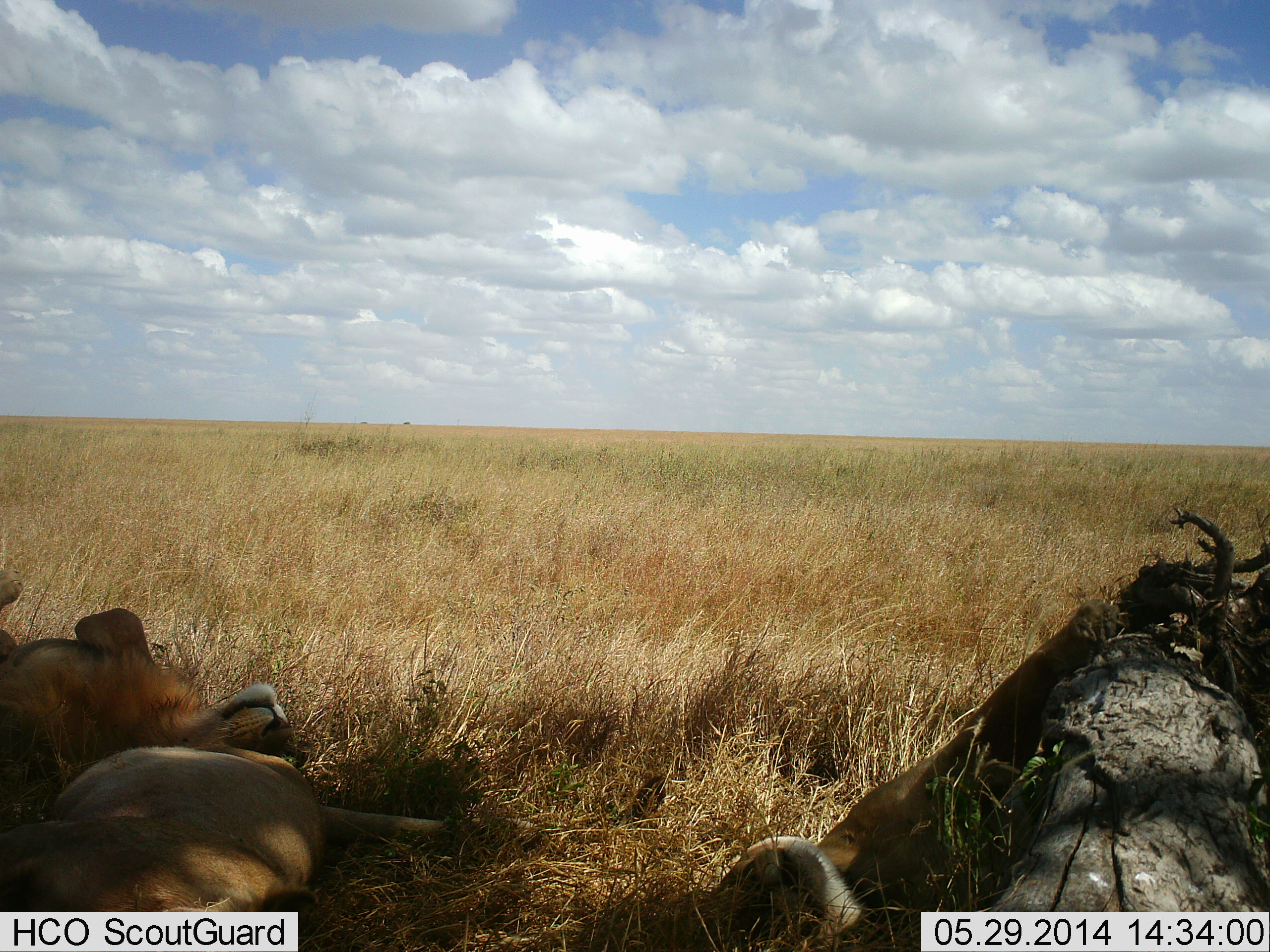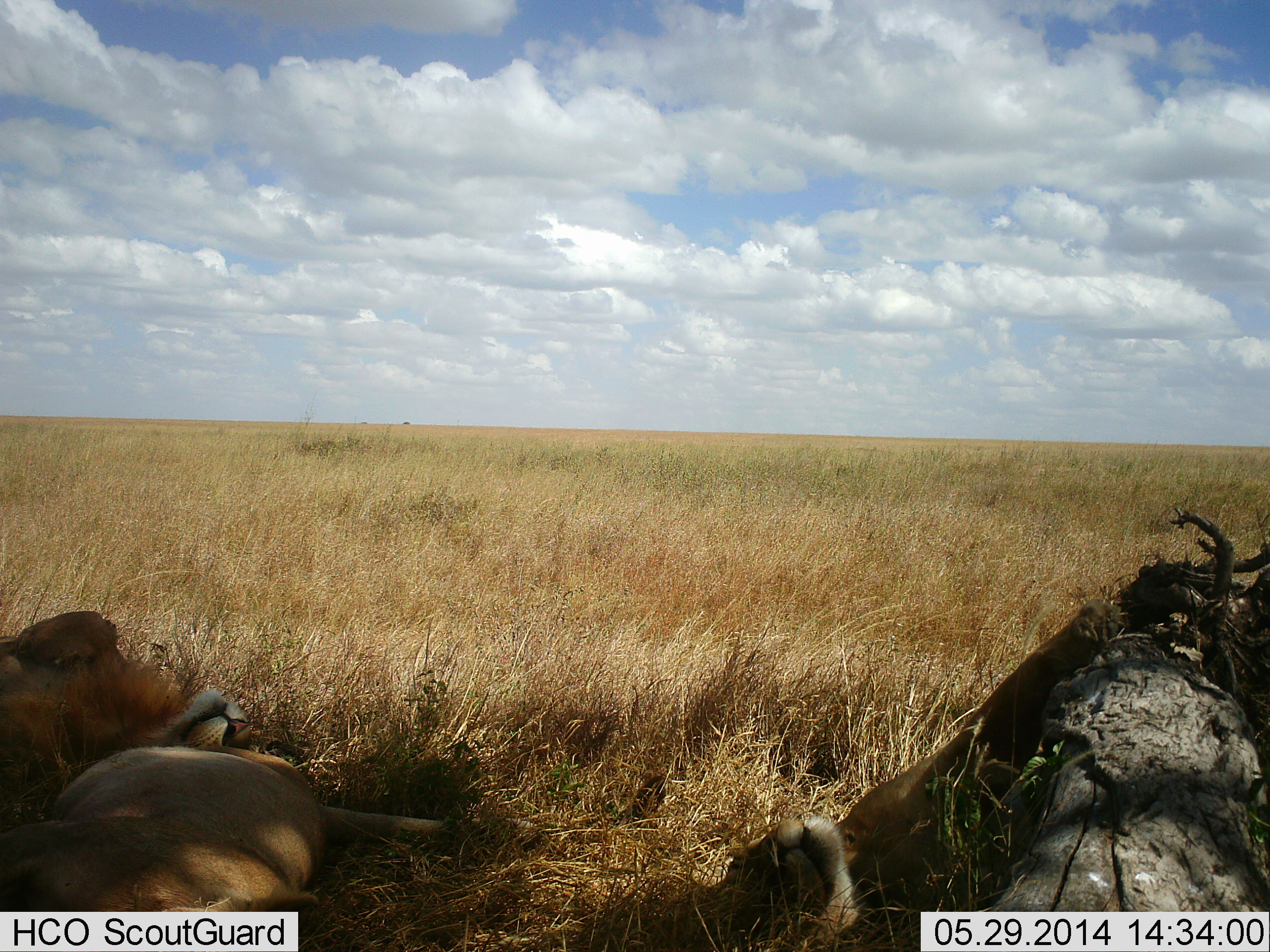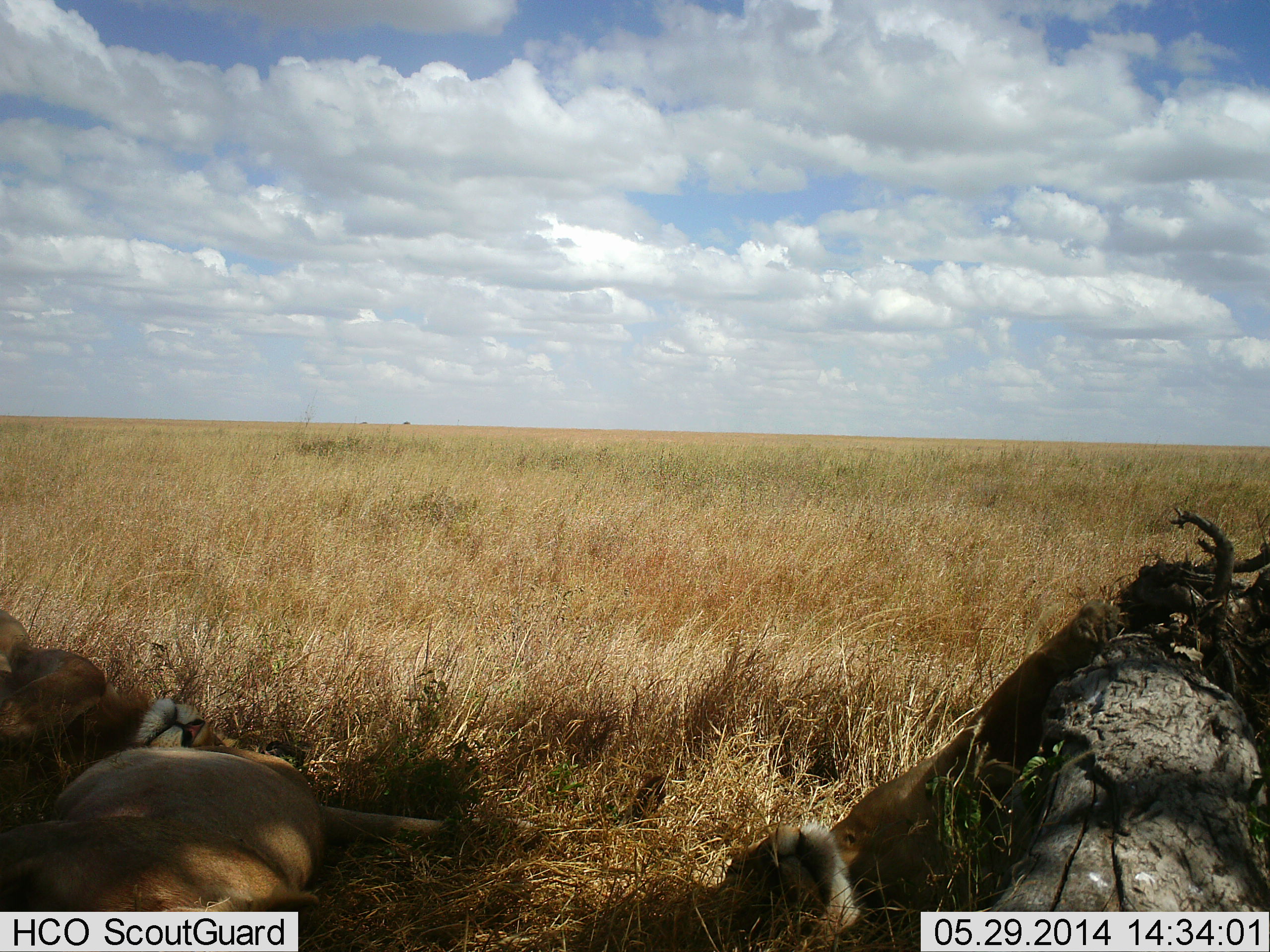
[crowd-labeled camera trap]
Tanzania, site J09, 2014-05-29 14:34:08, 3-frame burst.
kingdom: Animalia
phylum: Chordata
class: Mammalia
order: Carnivora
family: Felidae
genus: Panthera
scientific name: Panthera leo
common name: lion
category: lionfemale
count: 3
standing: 0%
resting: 100%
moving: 0%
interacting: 17%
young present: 8%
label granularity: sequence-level